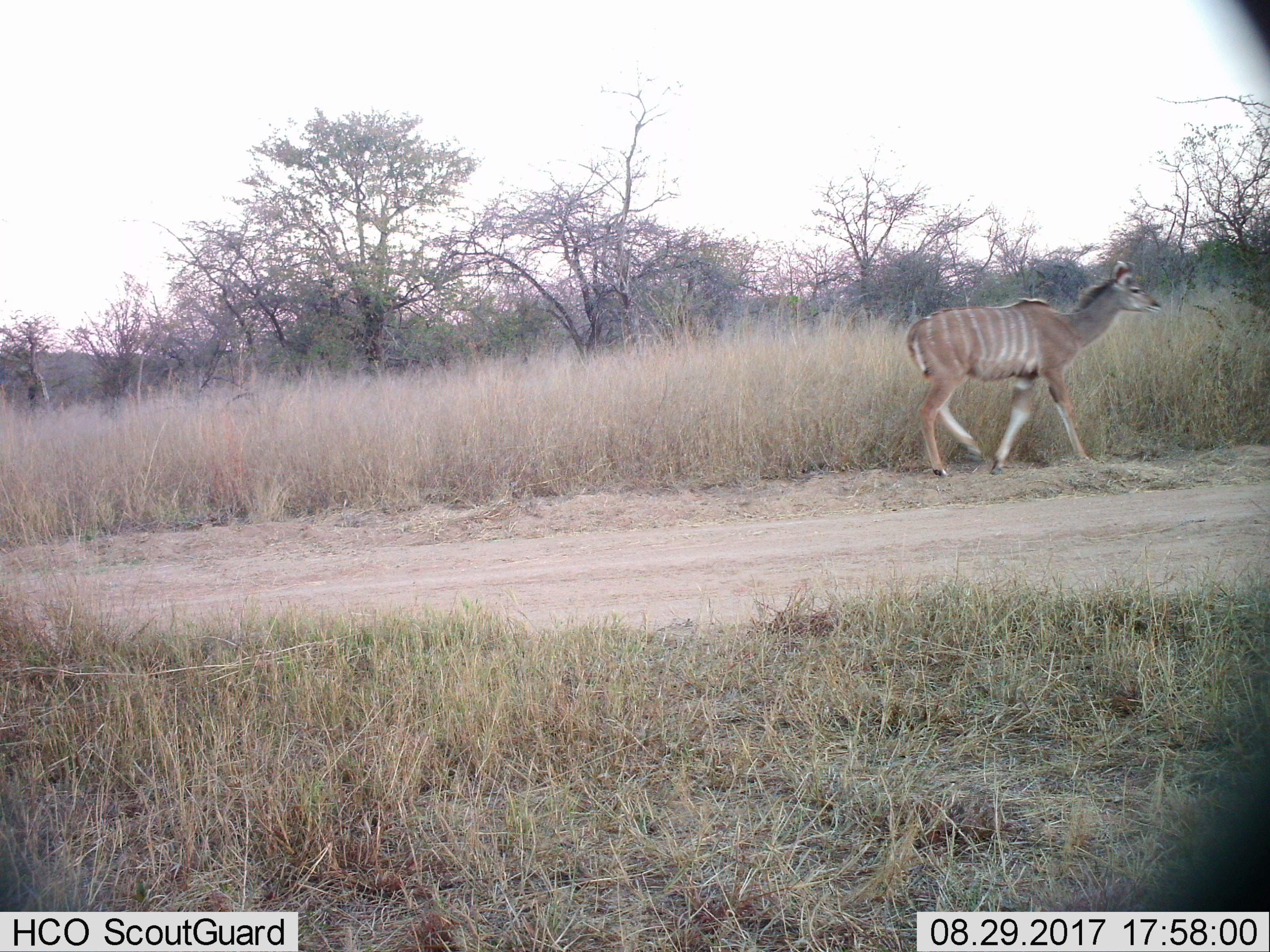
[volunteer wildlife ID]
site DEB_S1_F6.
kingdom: Animalia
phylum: Chordata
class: Mammalia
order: Artiodactyla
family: Bovidae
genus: Tragelaphus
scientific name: Tragelaphus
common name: kudu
Kudu (Tragelaphus), count 1. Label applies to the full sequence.